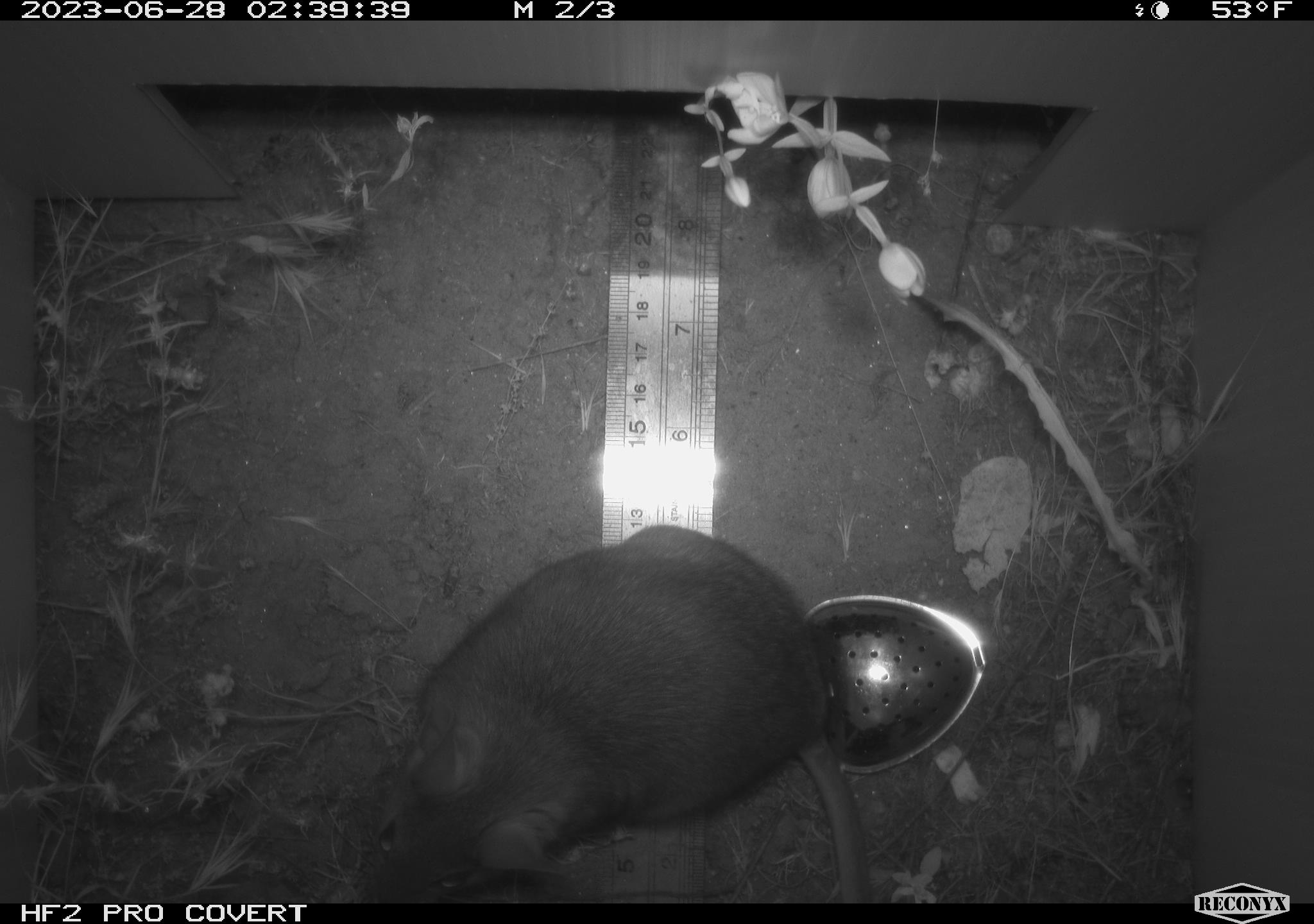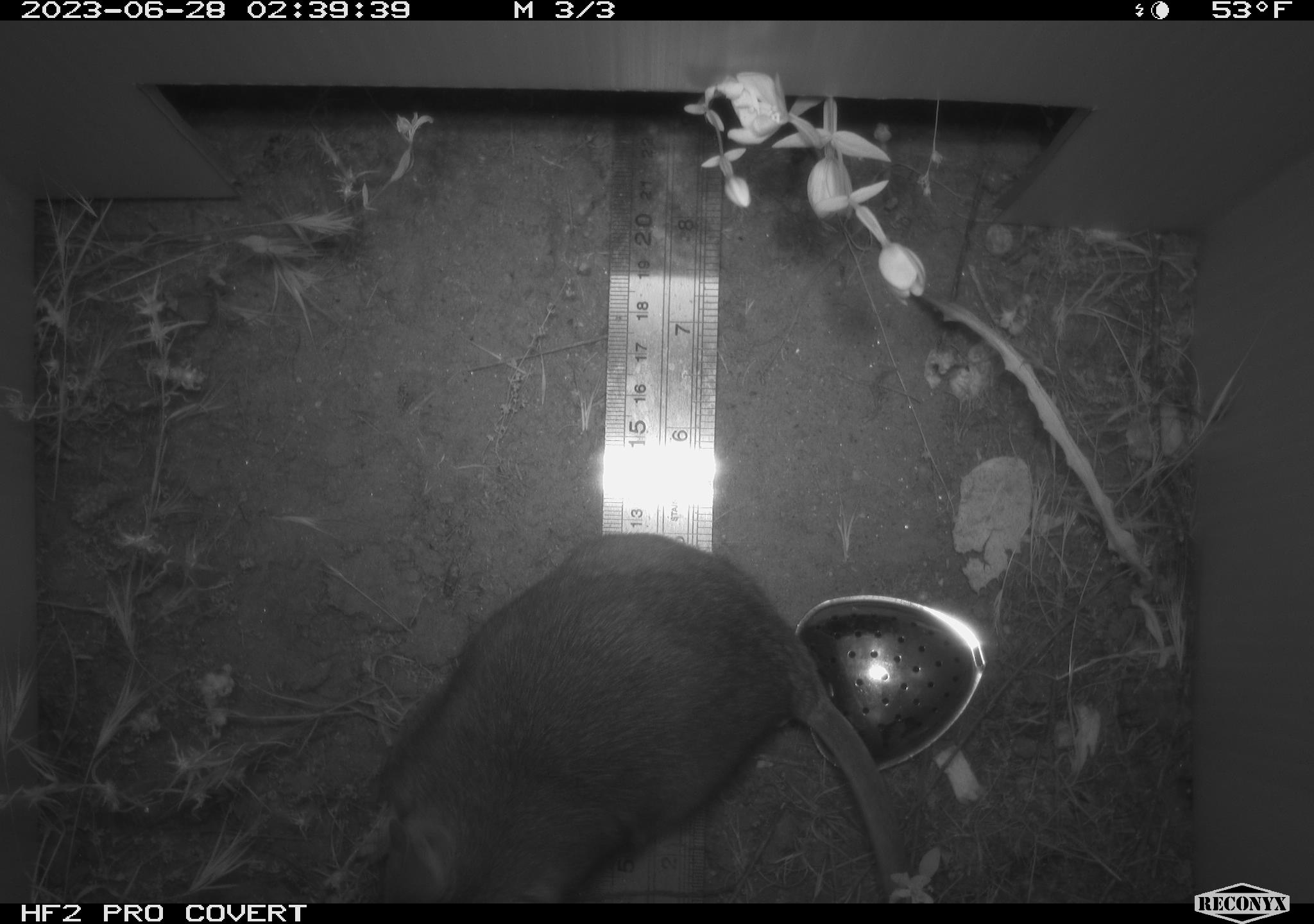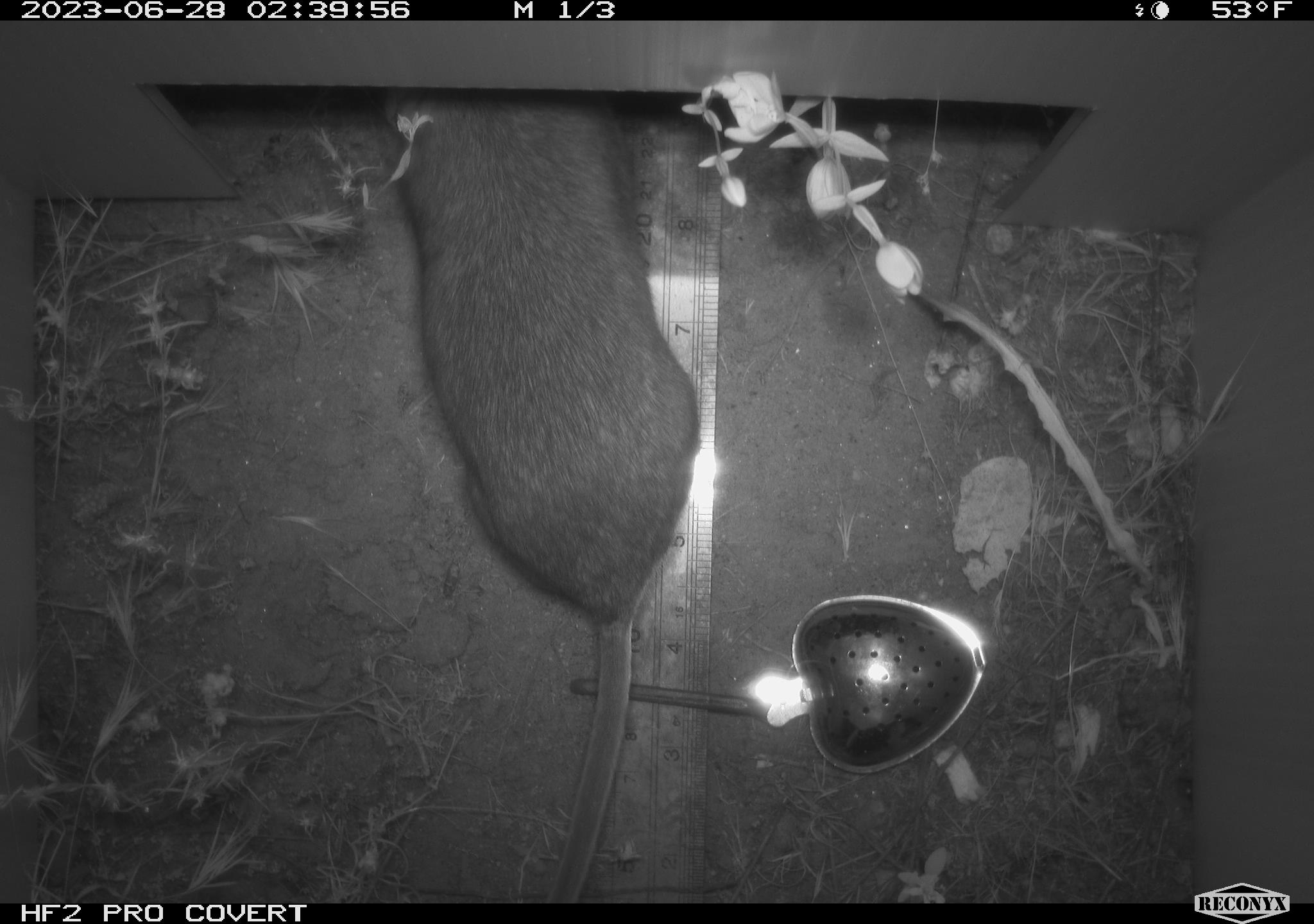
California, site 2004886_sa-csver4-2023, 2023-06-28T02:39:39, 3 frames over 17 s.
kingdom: Animalia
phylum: Chordata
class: Mammalia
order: Rodentia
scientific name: Rodentia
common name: mouse species